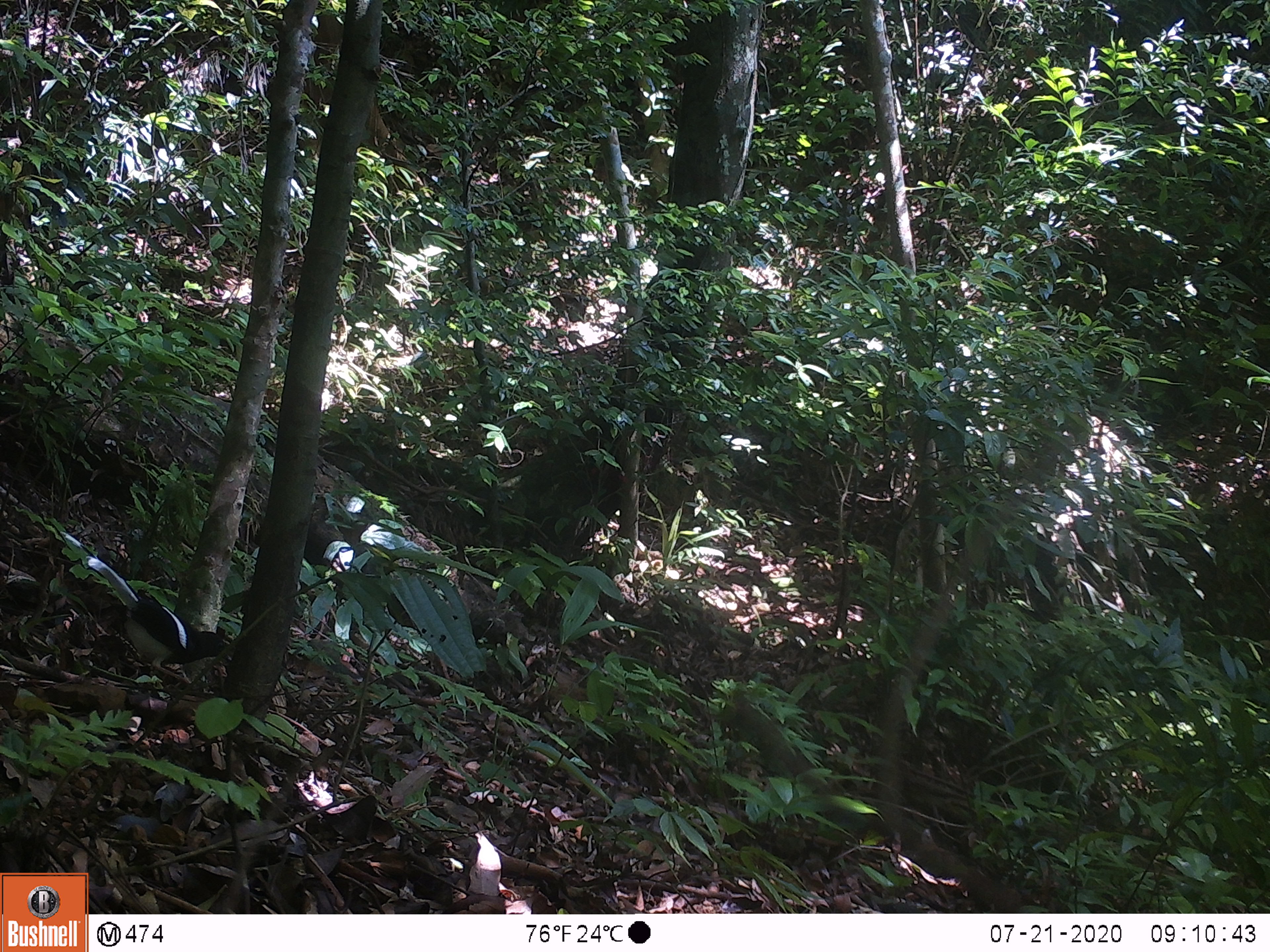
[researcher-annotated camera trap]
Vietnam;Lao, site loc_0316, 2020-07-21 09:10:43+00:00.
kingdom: Animalia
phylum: Chordata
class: Aves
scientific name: Aves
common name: bird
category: unidentified bird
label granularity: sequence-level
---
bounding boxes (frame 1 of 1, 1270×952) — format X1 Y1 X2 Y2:
unidentified bird: 86 555 233 682